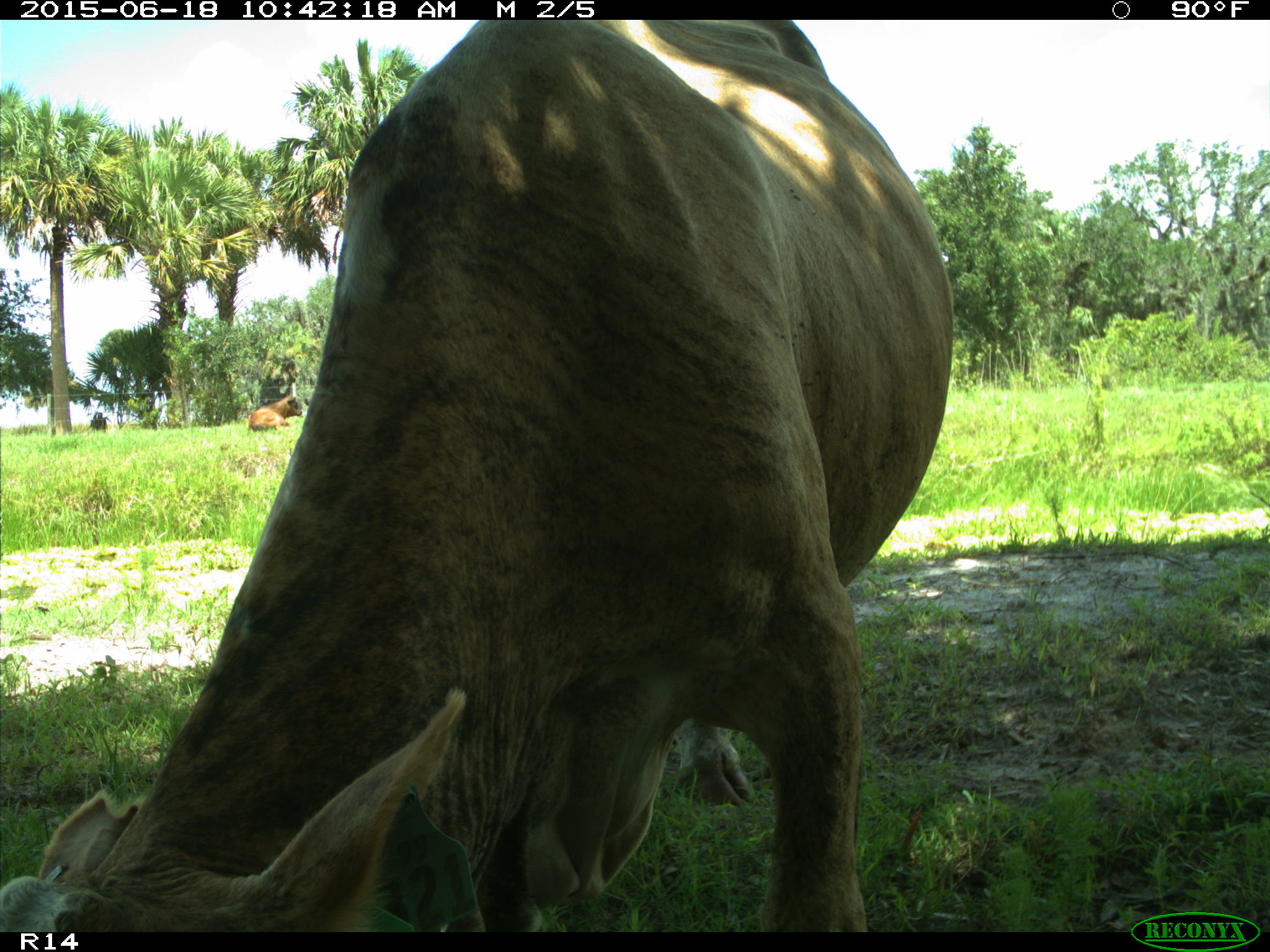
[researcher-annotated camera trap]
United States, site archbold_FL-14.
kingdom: Animalia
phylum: Chordata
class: Mammalia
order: Artiodactyla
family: Bovidae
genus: Bos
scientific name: Bos taurus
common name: domestic cow